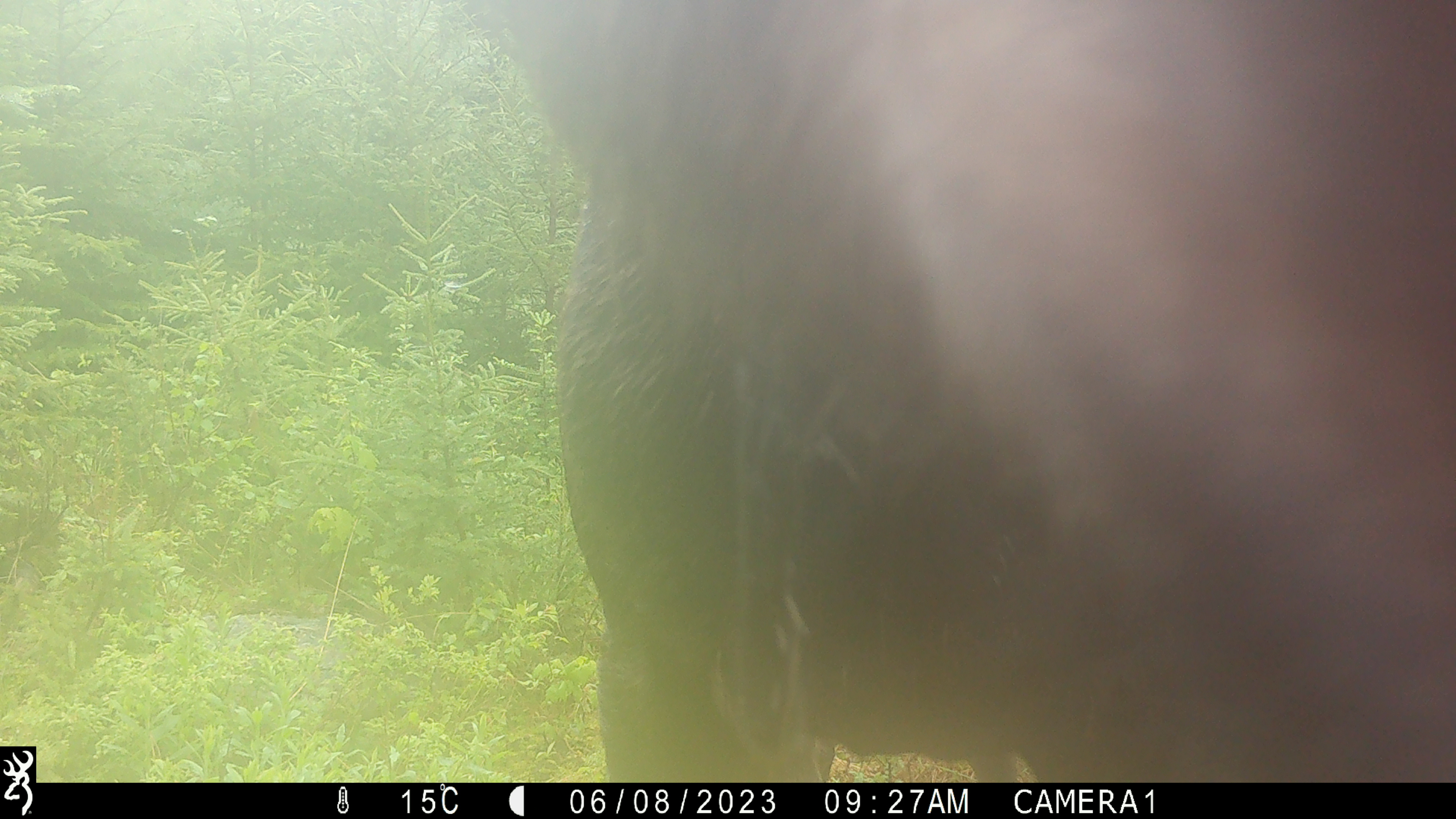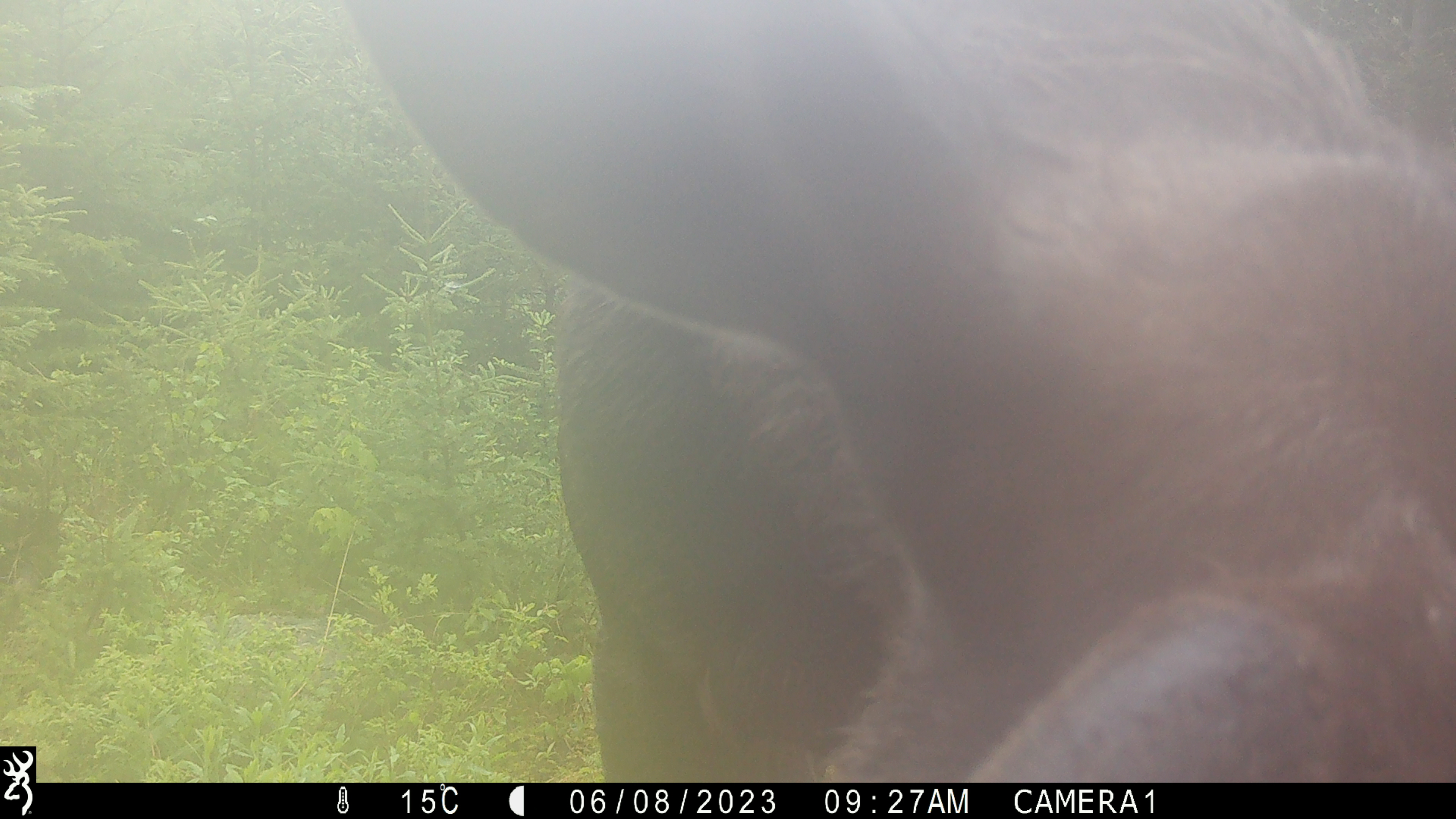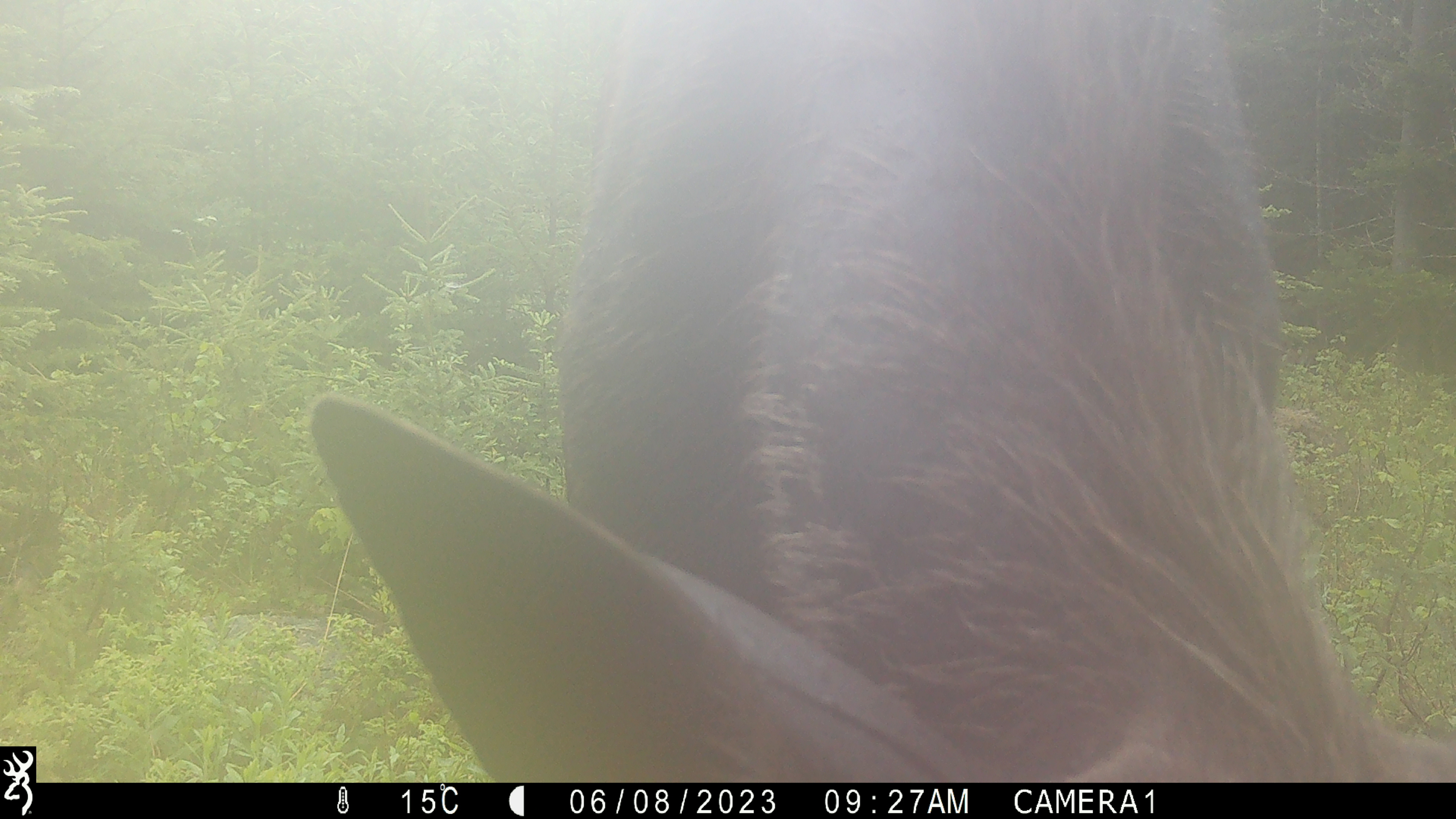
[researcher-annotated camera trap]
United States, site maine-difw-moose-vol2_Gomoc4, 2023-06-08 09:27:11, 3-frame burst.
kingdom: Animalia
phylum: Chordata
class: Mammalia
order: Artiodactyla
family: Cervidae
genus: Alces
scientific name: Alces alces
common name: moose